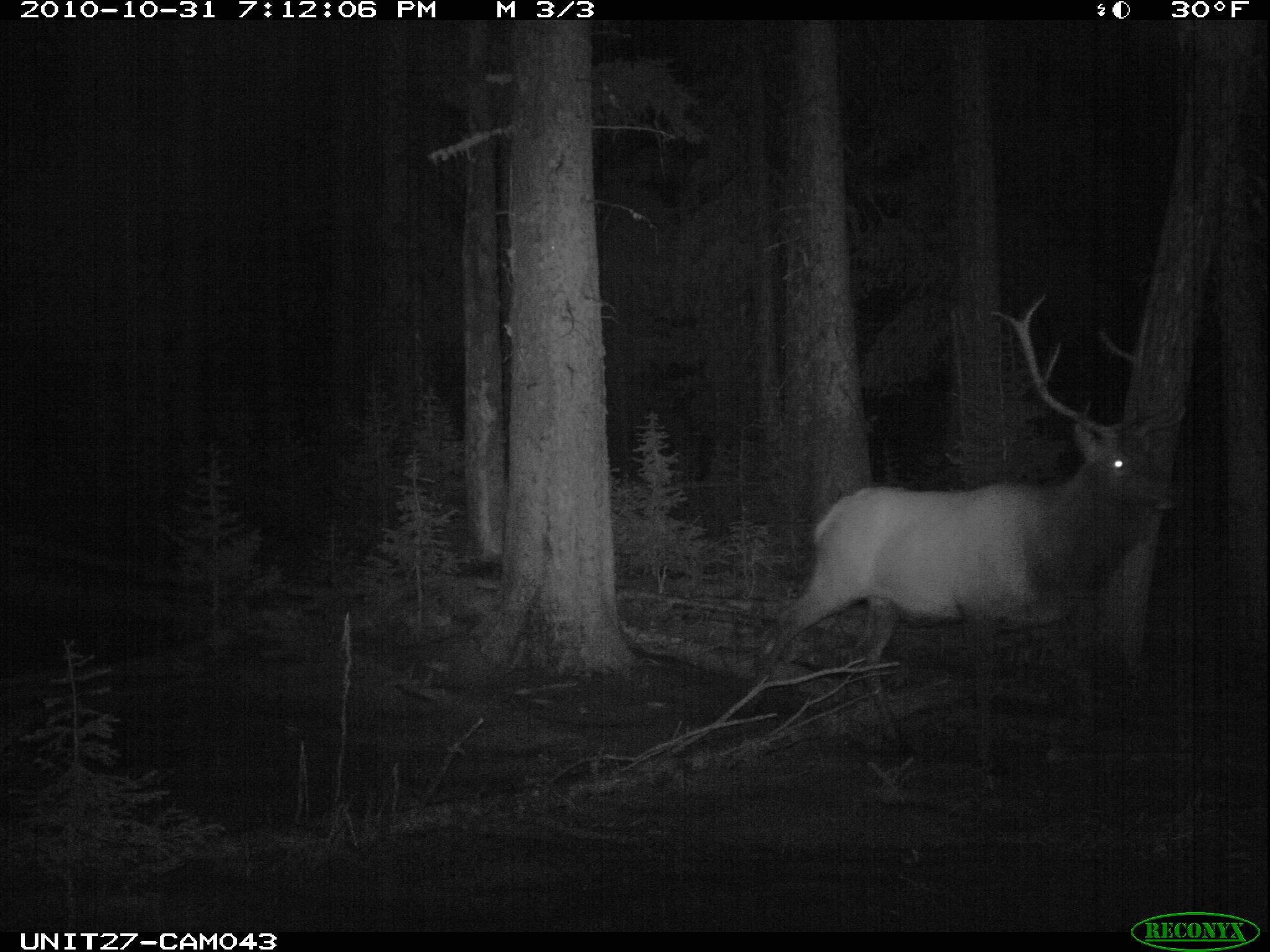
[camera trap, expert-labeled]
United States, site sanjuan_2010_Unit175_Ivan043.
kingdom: Animalia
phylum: Chordata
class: Mammalia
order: Artiodactyla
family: Cervidae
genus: Cervus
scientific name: Cervus elaphus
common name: red deer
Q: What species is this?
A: Cervus elaphus (red deer).